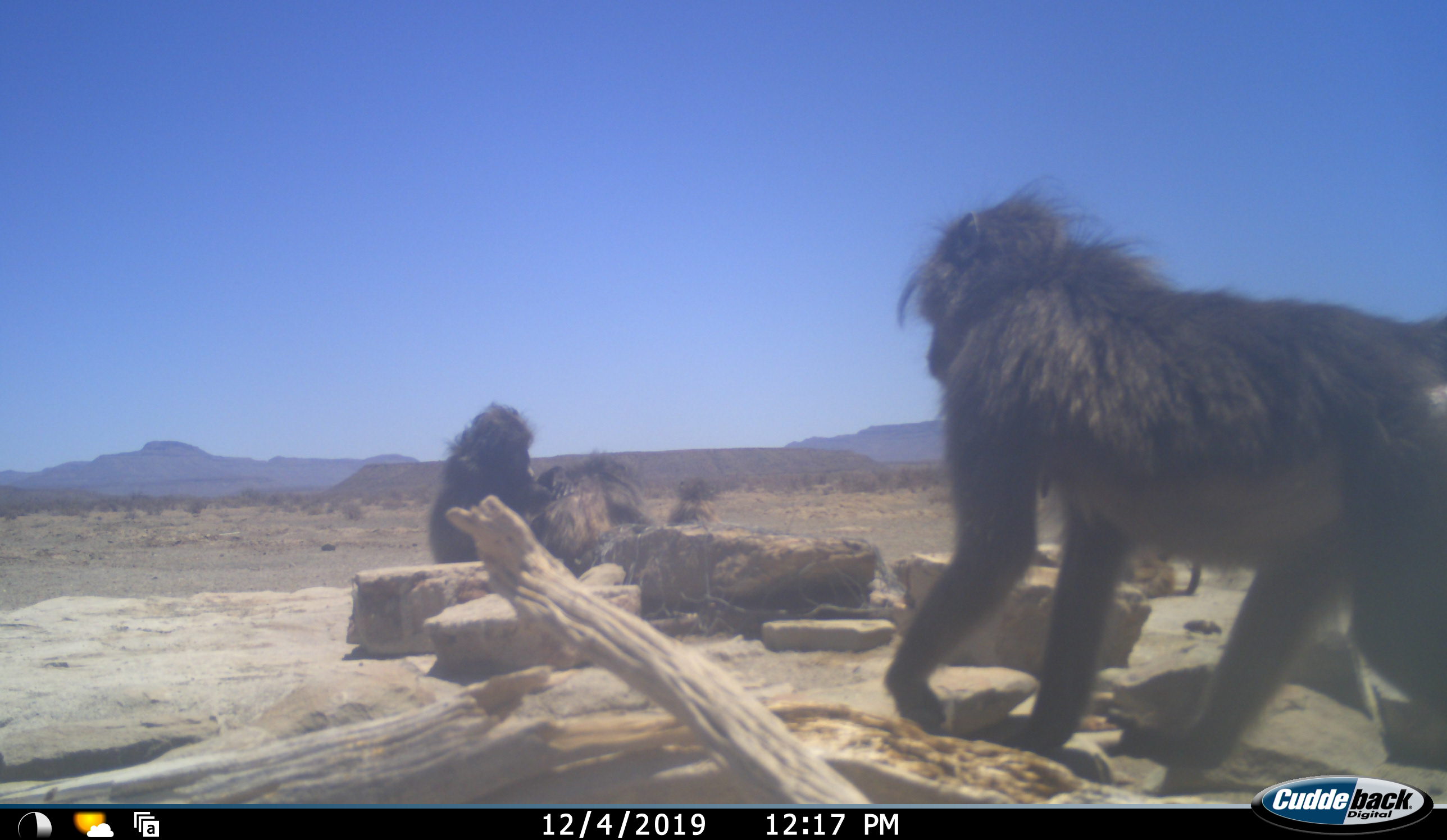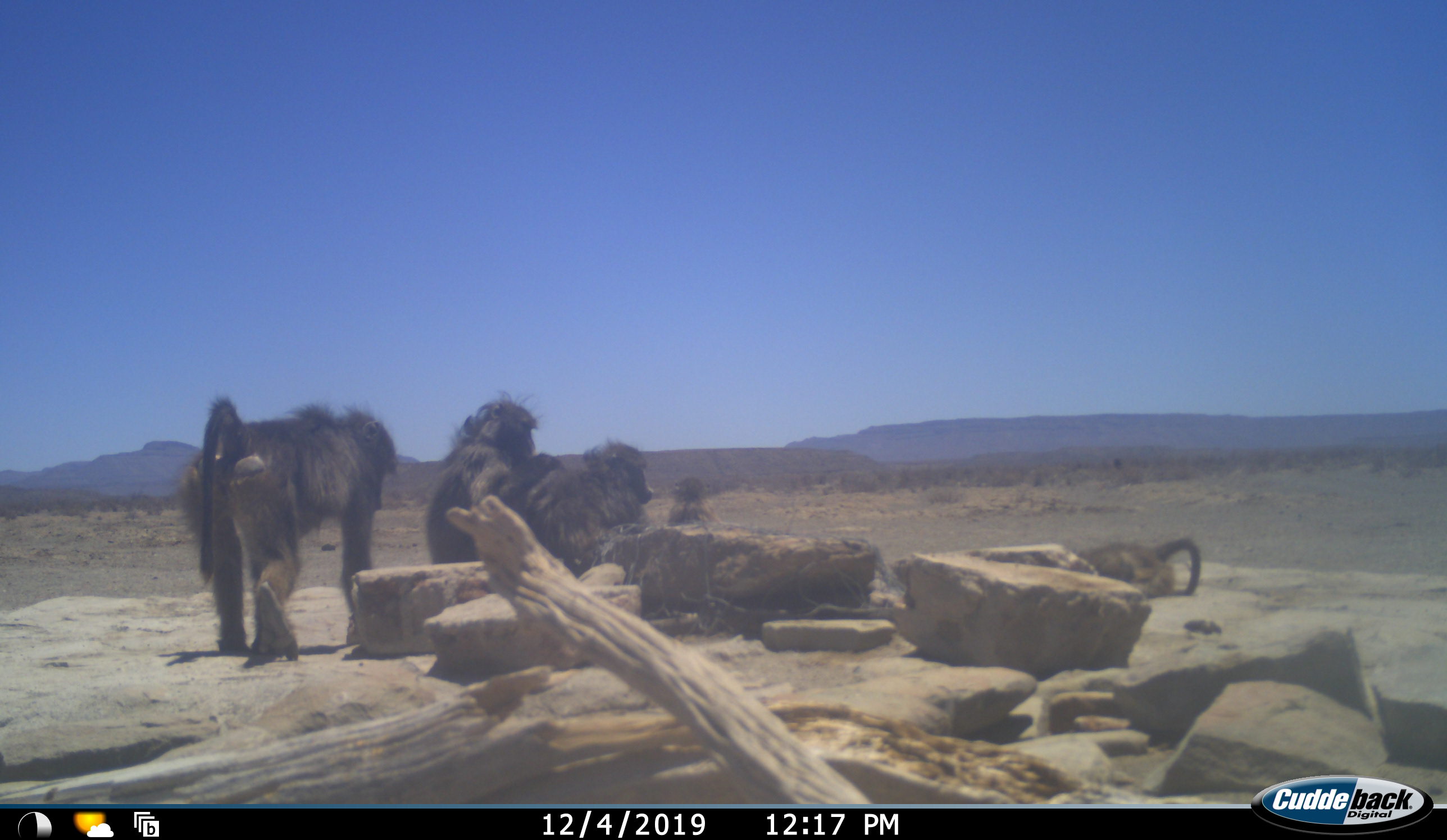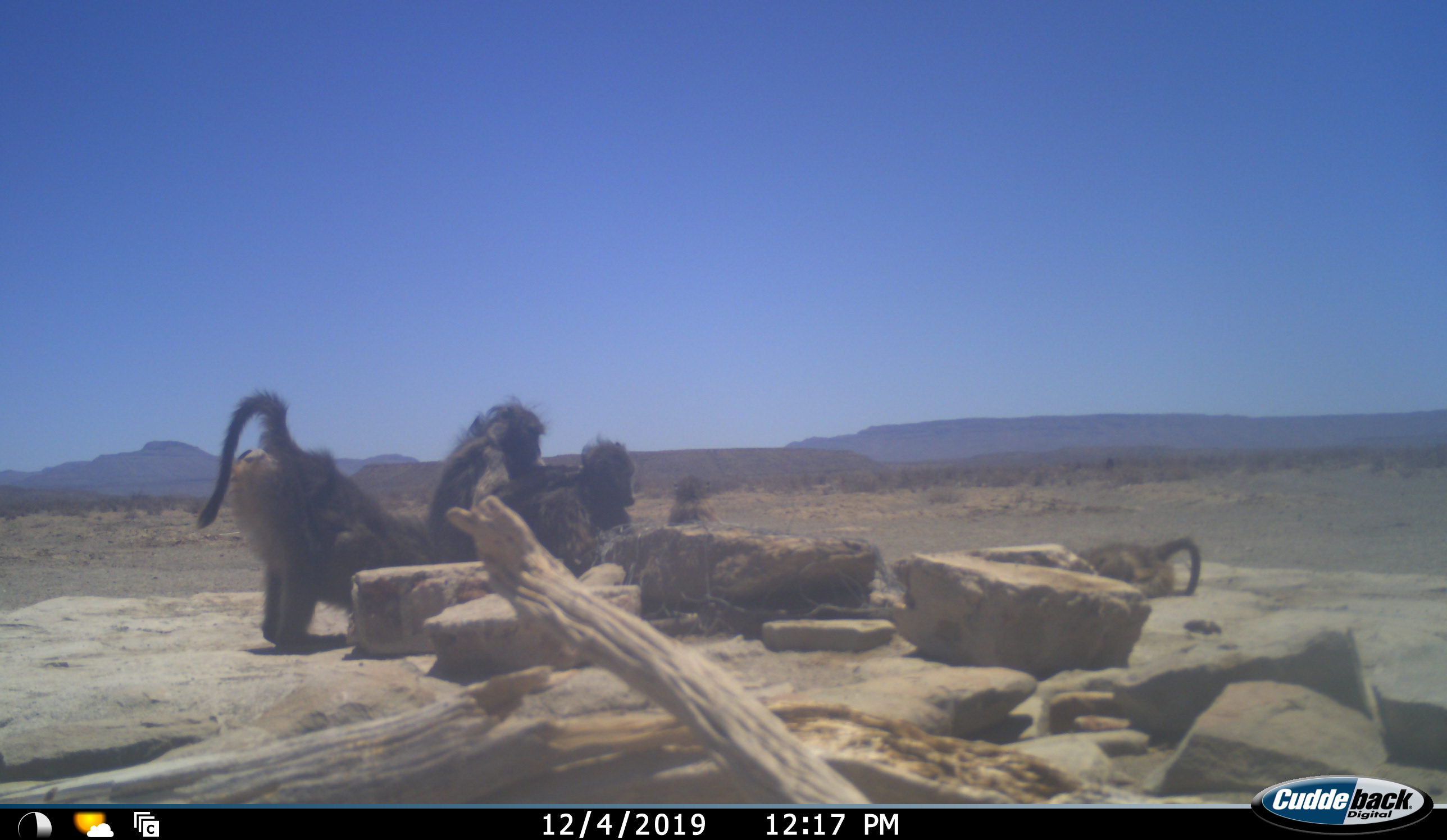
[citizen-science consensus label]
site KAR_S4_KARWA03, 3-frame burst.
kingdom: Animalia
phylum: Chordata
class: Mammalia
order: Primates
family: Cercopithecidae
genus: Papio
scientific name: Papio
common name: baboon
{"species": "baboon (Papio)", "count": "5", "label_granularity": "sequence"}